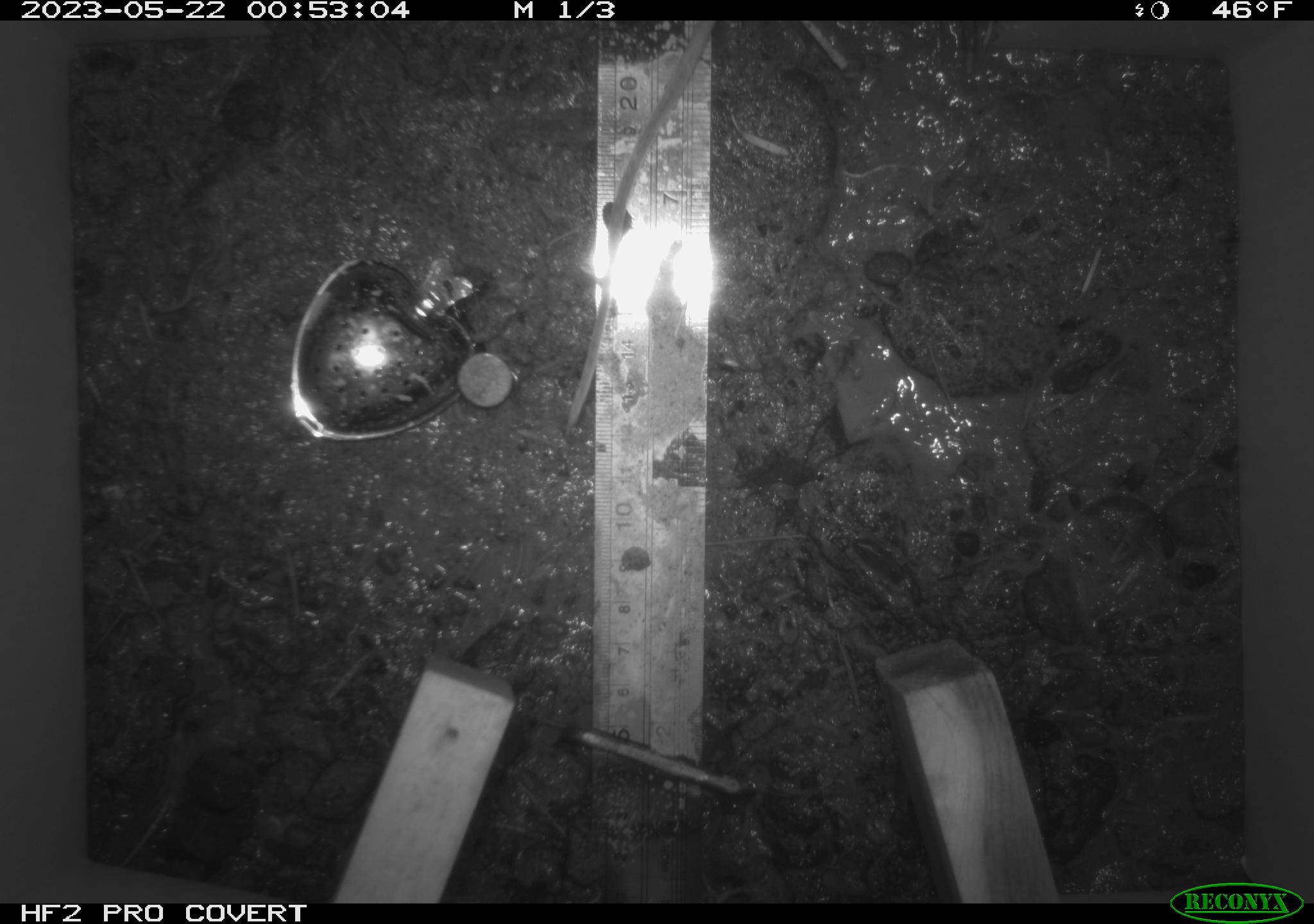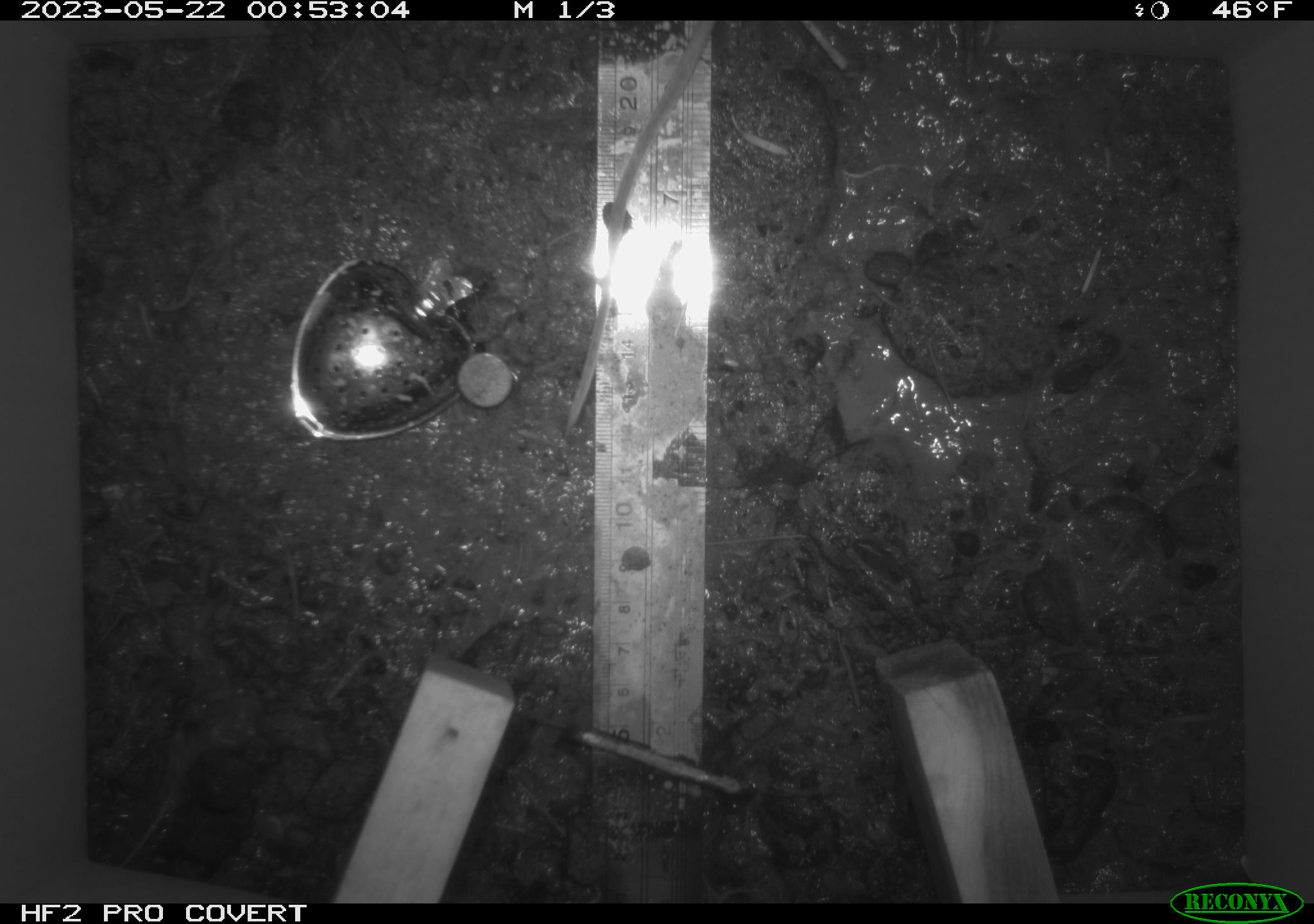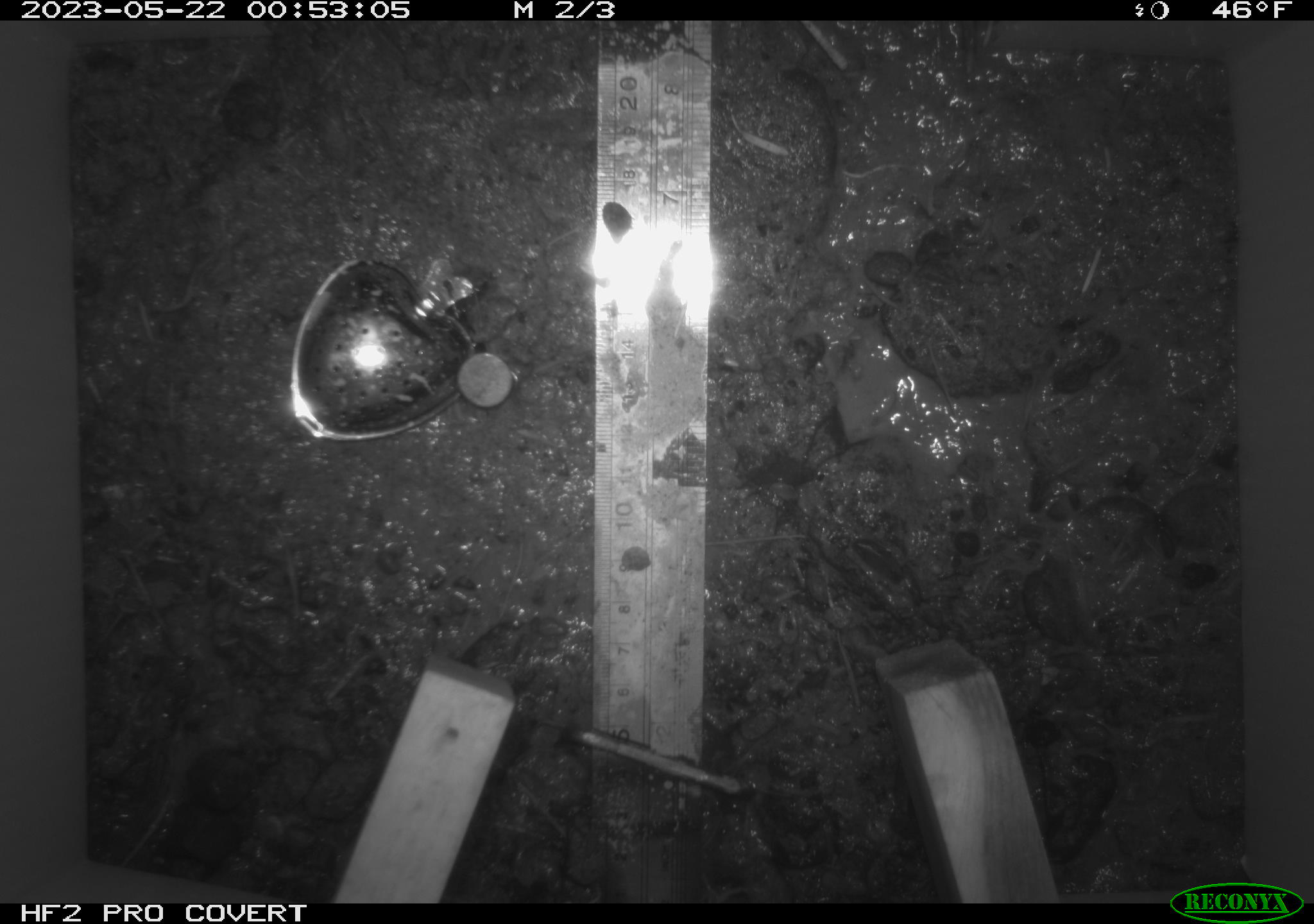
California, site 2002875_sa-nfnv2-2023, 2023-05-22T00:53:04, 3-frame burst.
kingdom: Animalia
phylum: Chordata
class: Mammalia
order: Rodentia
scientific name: Rodentia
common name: mouse species